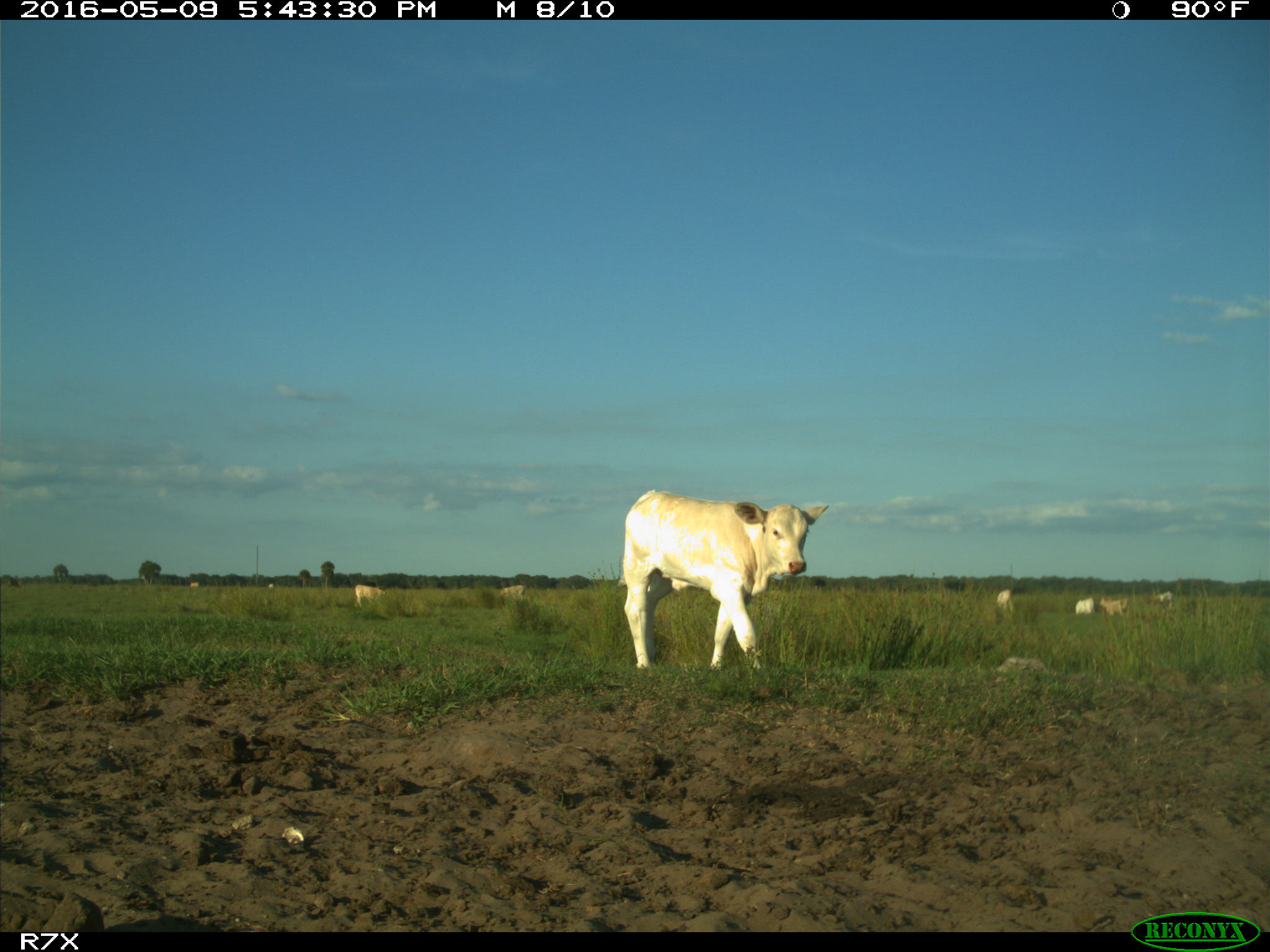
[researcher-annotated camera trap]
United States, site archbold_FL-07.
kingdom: Animalia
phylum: Chordata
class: Mammalia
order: Artiodactyla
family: Bovidae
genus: Bos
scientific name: Bos taurus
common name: domestic cow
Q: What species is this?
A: Bos taurus (domestic cow).